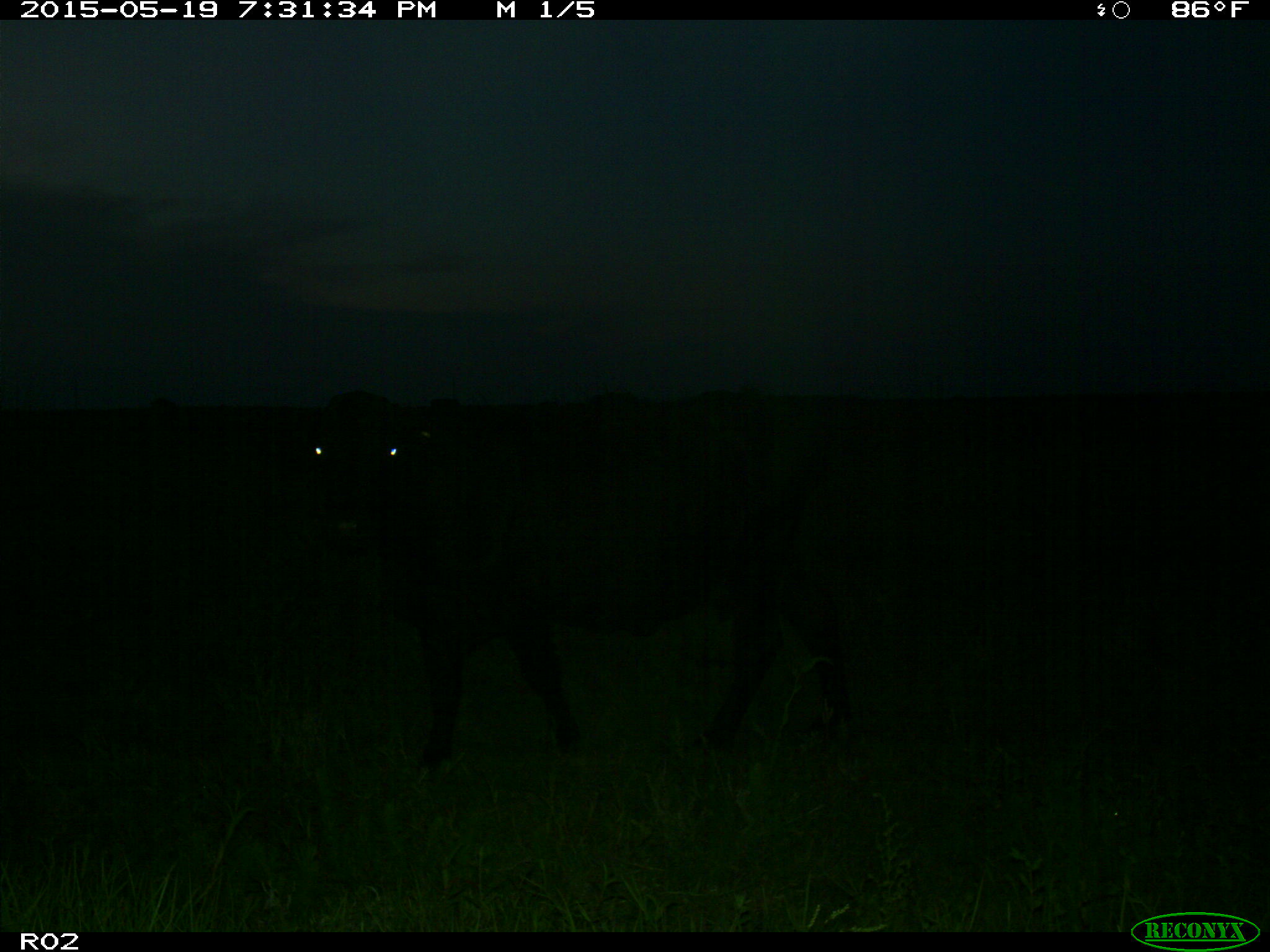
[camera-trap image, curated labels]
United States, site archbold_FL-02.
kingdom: Animalia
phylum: Chordata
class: Mammalia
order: Artiodactyla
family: Bovidae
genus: Bos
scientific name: Bos taurus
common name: domestic cow